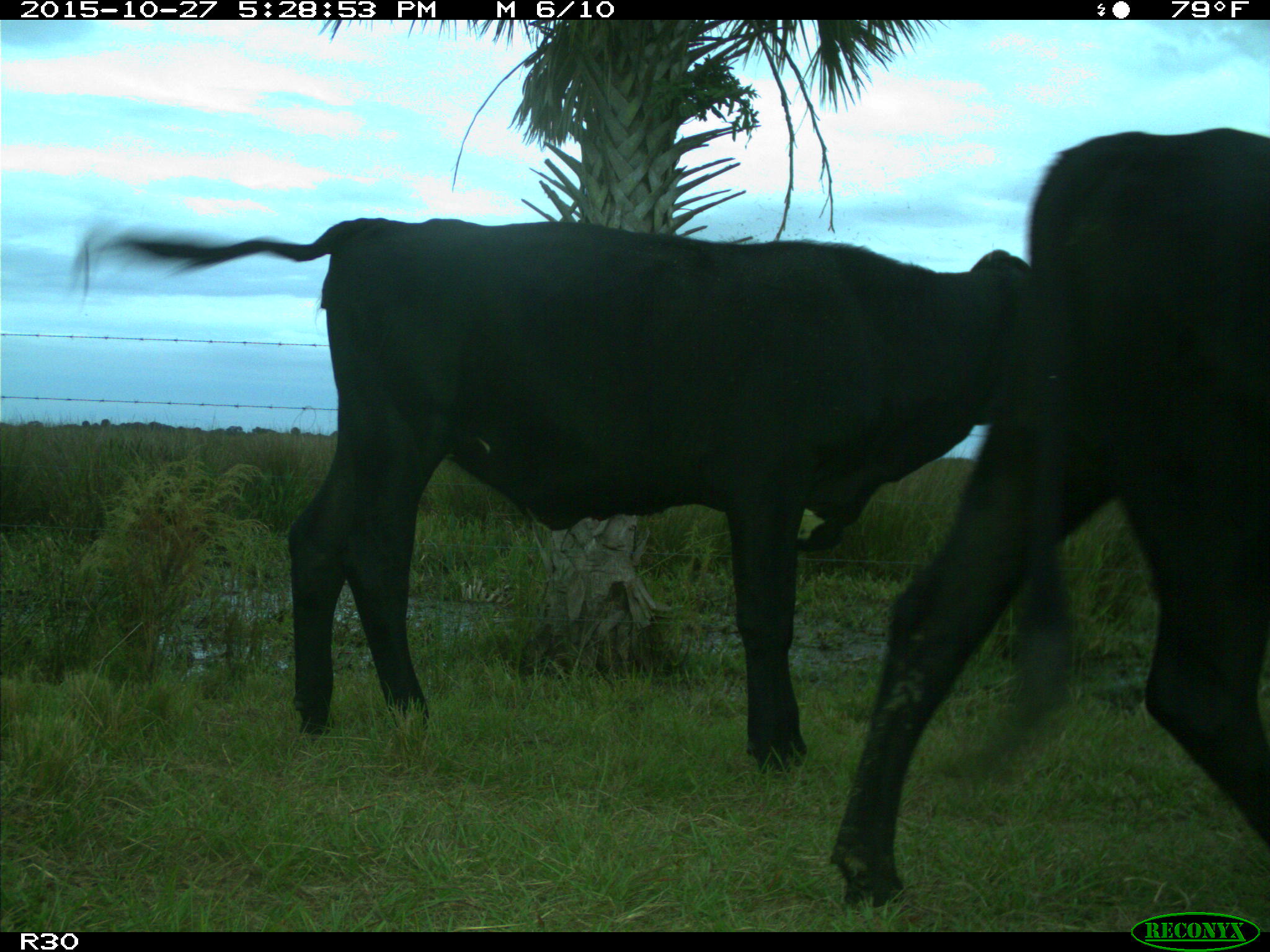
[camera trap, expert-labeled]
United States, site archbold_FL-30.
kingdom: Animalia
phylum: Chordata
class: Mammalia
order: Artiodactyla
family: Bovidae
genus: Bos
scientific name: Bos taurus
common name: domestic cow